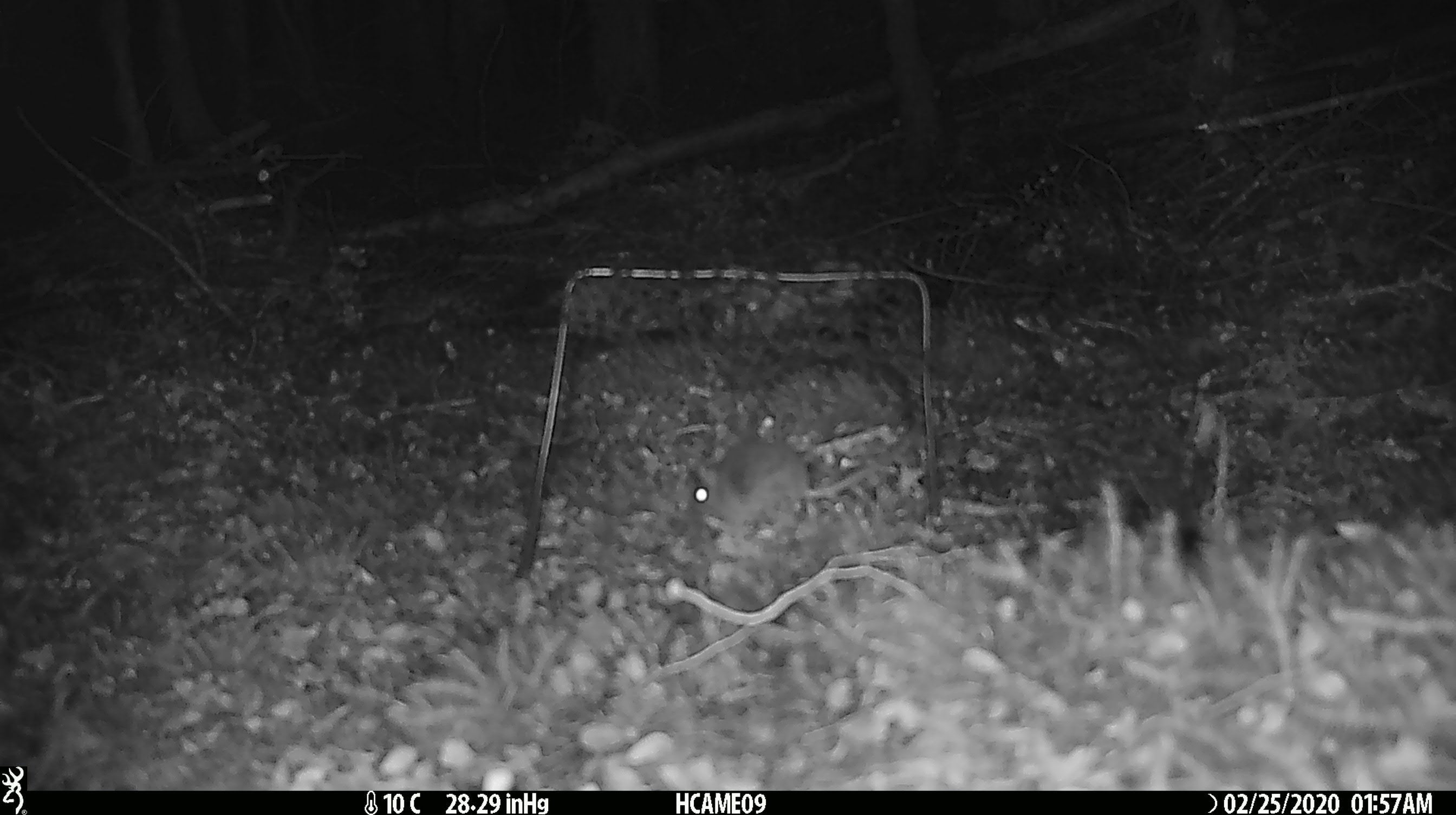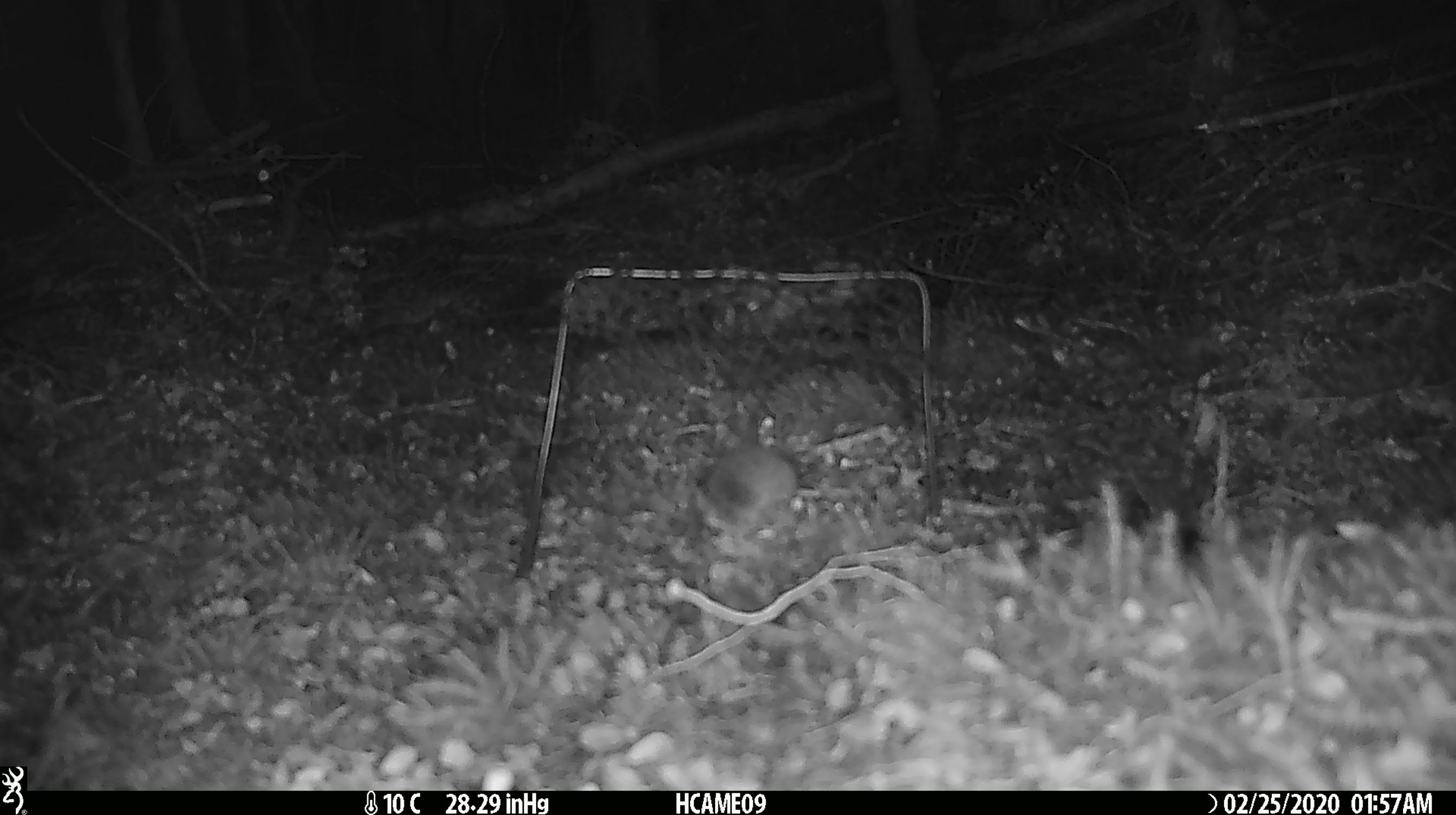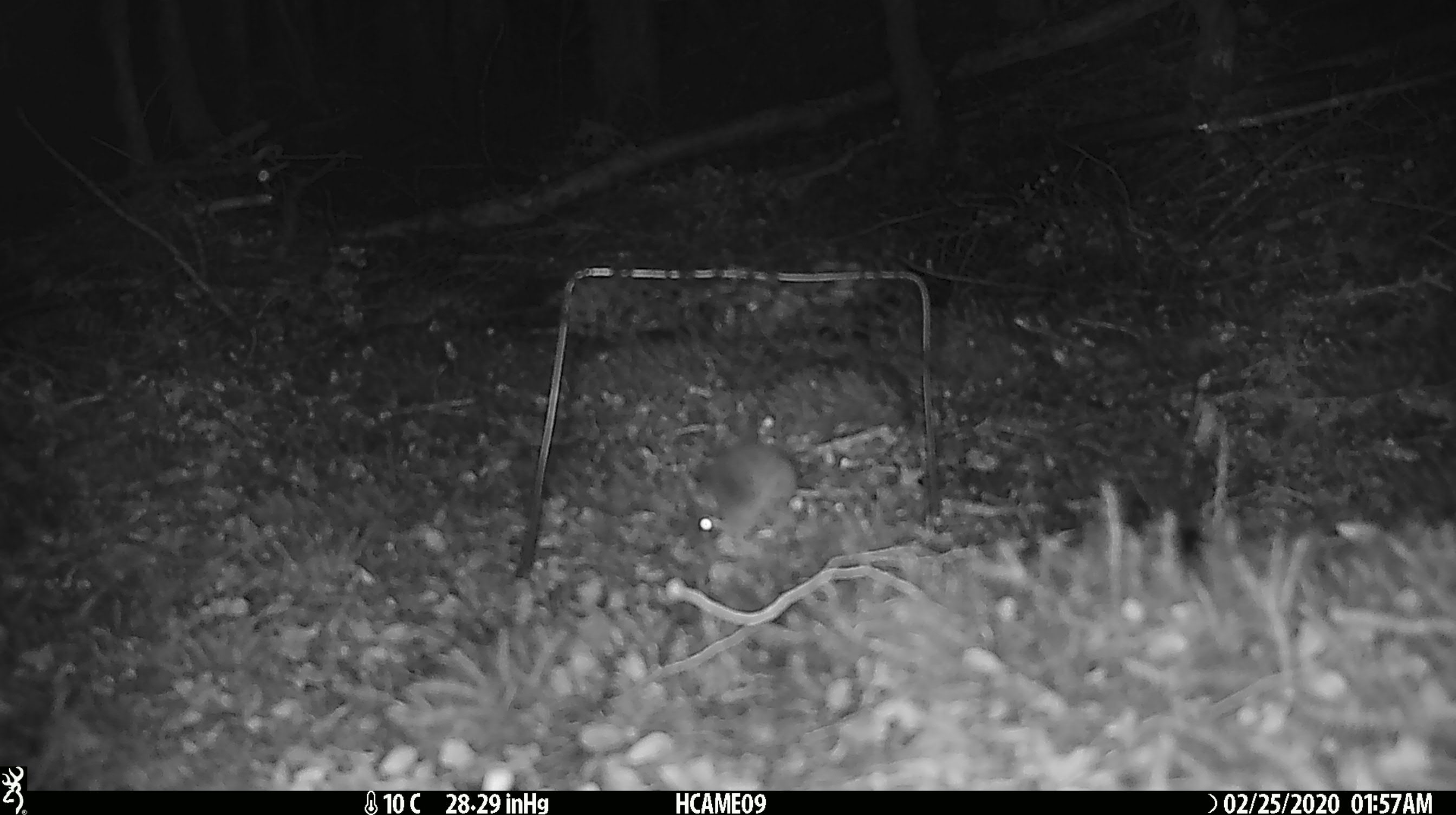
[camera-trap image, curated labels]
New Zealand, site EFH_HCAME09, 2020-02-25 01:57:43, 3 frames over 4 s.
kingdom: Animalia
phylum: Chordata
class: Mammalia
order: Rodentia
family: Muridae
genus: Mus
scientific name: Mus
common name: mouse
Mouse (Mus).